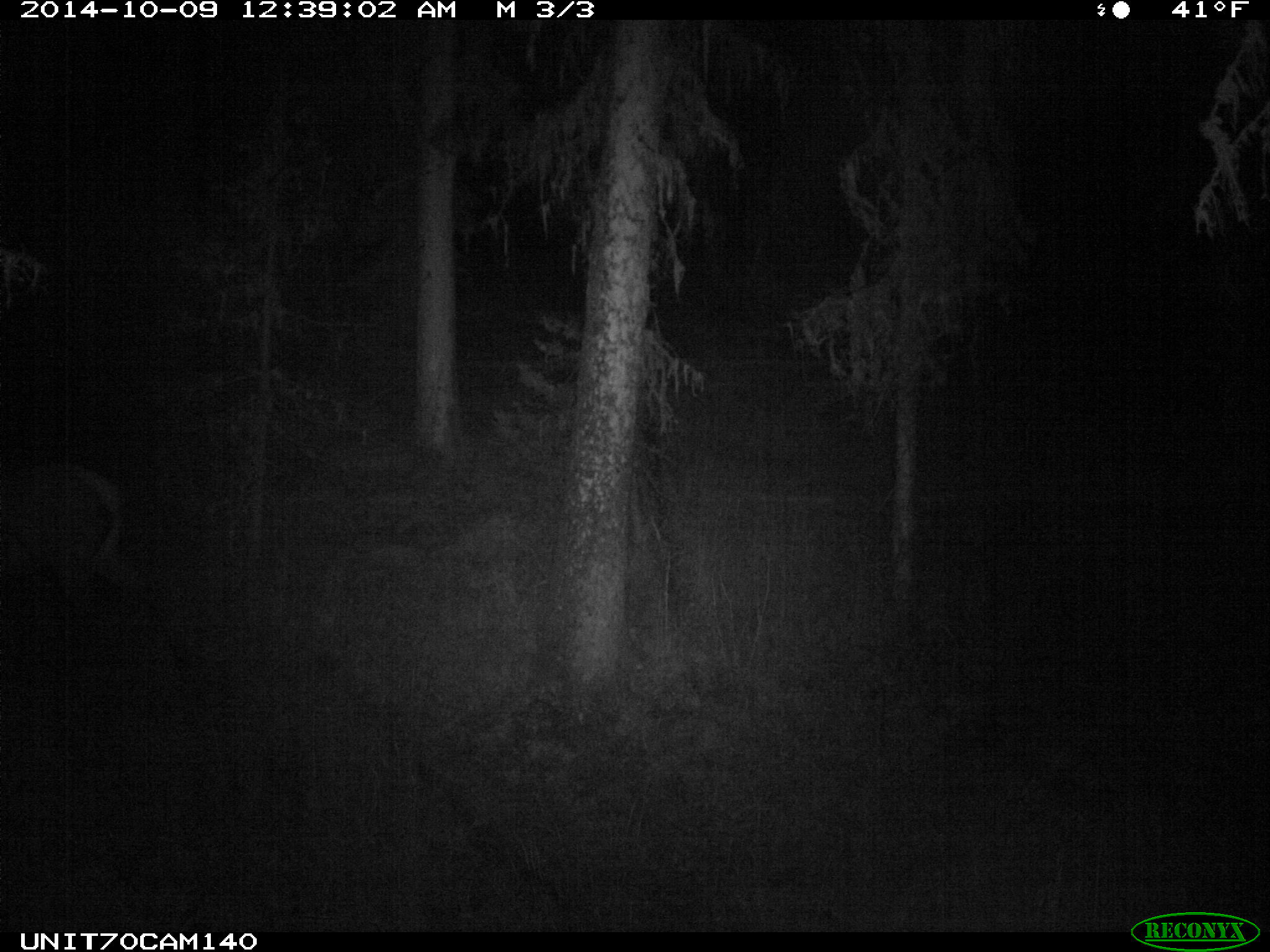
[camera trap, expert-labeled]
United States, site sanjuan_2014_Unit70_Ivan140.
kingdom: Animalia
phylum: Chordata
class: Mammalia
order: Artiodactyla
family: Cervidae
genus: Cervus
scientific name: Cervus elaphus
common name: red deer